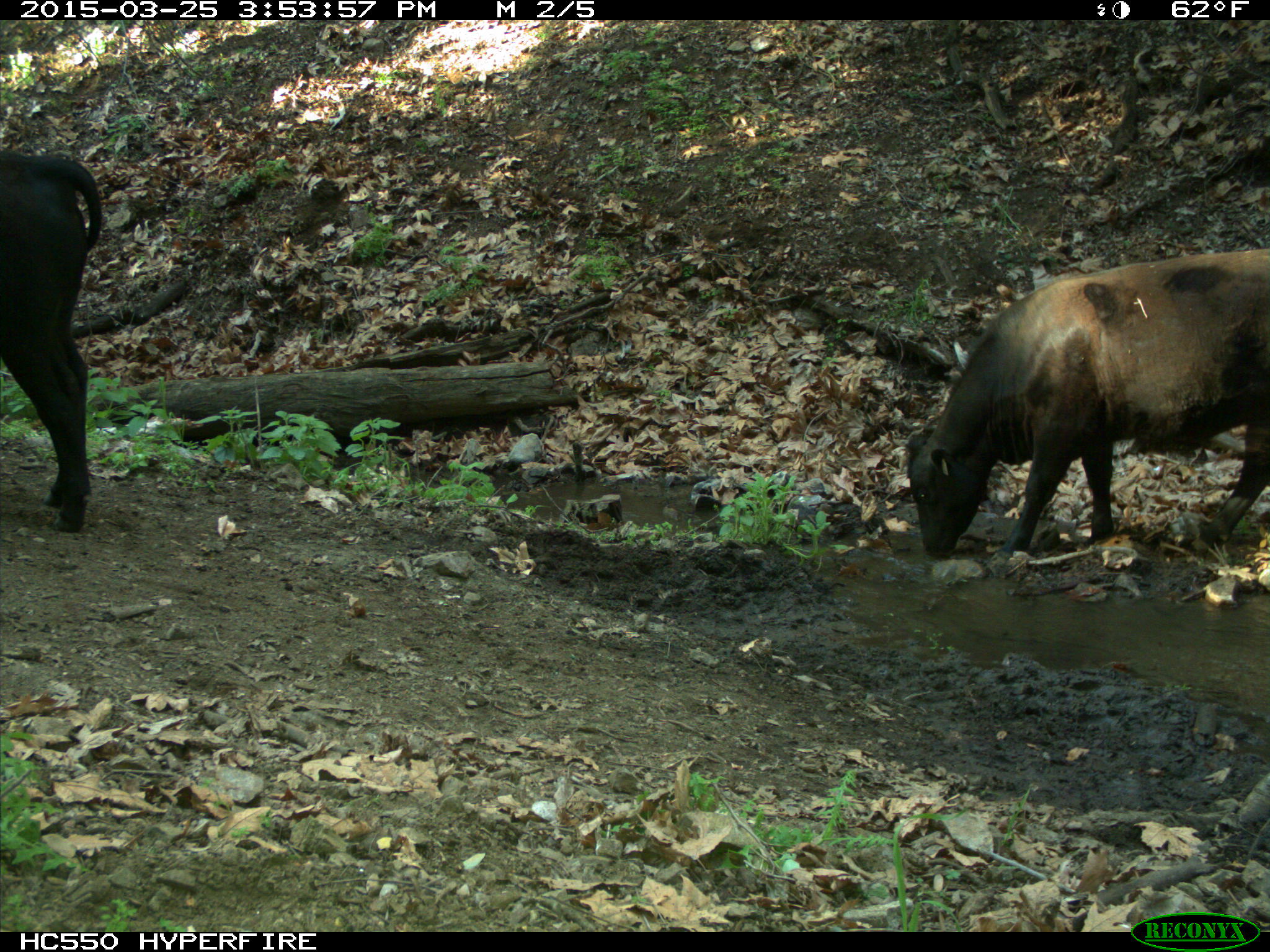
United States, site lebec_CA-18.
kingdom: Animalia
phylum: Chordata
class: Mammalia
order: Artiodactyla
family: Bovidae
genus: Bos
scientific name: Bos taurus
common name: domestic cow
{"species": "Bos taurus (domestic cow)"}